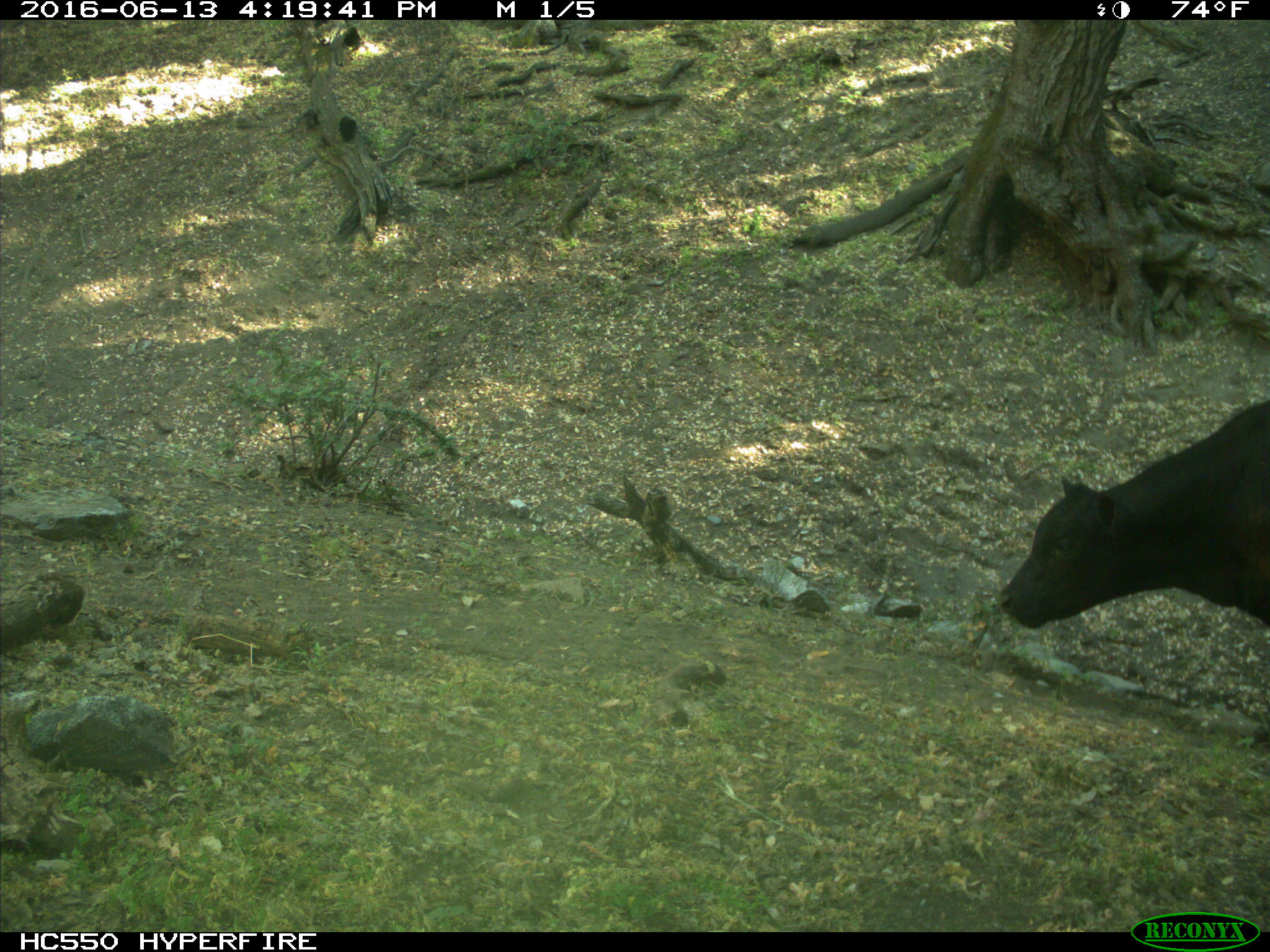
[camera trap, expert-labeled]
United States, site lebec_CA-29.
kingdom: Animalia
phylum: Chordata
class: Mammalia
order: Artiodactyla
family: Bovidae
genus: Bos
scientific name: Bos taurus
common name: domestic cow